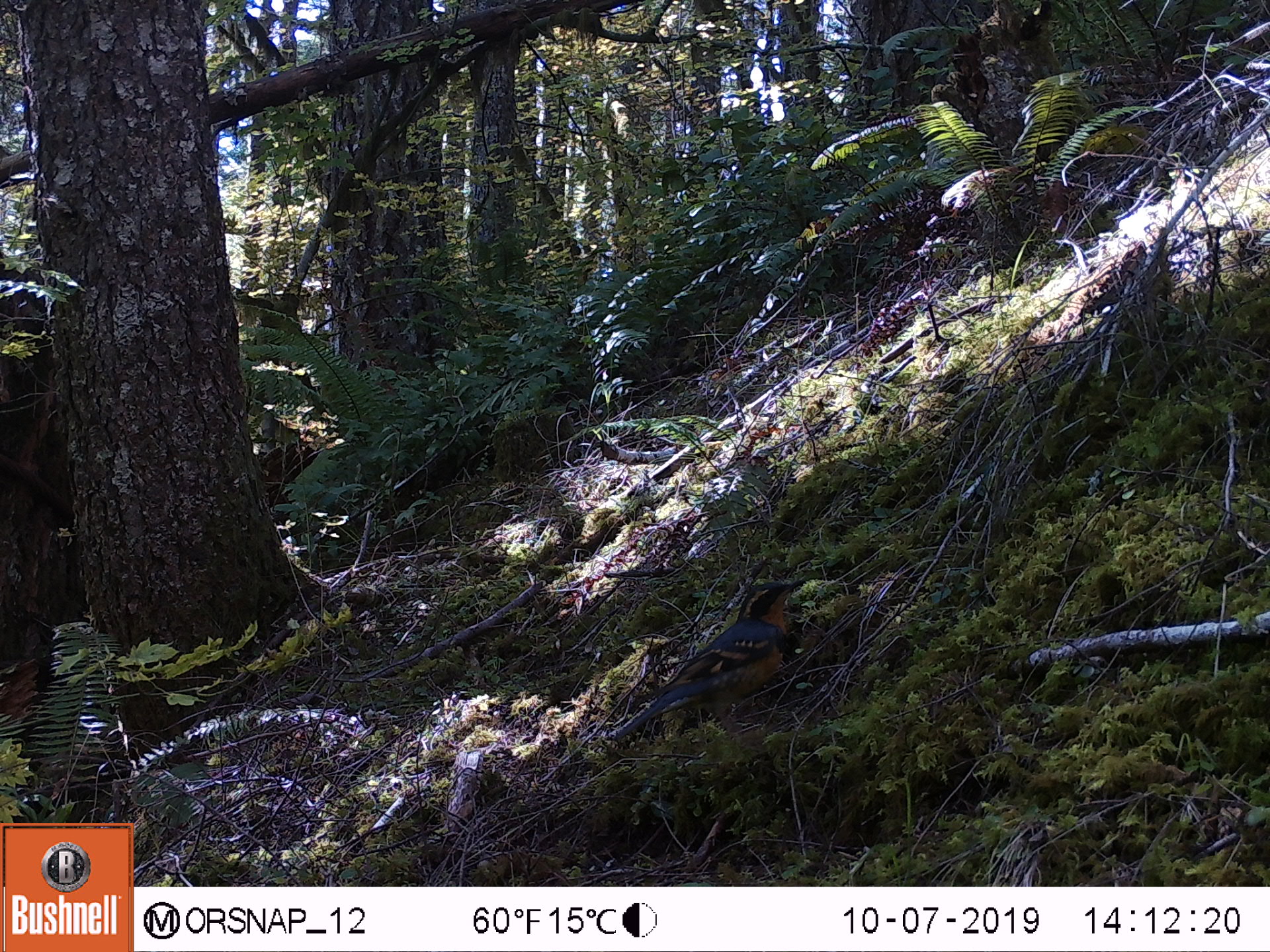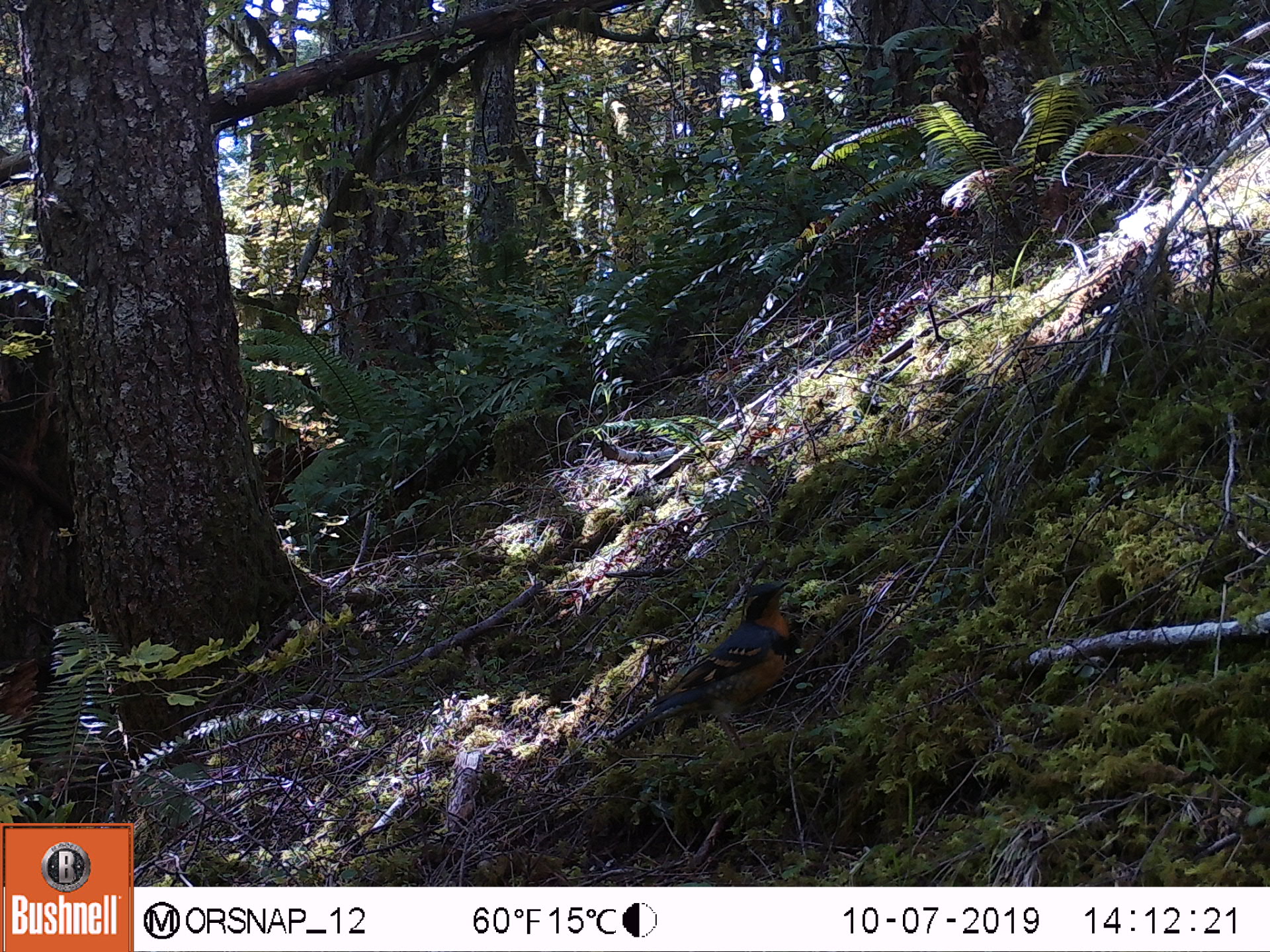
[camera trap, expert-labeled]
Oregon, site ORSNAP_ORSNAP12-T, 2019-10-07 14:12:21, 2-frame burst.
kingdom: Animalia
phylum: Chordata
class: Aves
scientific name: Aves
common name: bird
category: other bird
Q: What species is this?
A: Other bird (bird) (Aves).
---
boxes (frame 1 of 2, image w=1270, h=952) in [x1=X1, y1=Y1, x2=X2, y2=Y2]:
other bird: [x1=589, y1=578, x2=832, y2=748]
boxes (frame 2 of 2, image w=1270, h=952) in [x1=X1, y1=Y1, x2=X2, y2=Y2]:
other bird: [x1=597, y1=578, x2=818, y2=762]